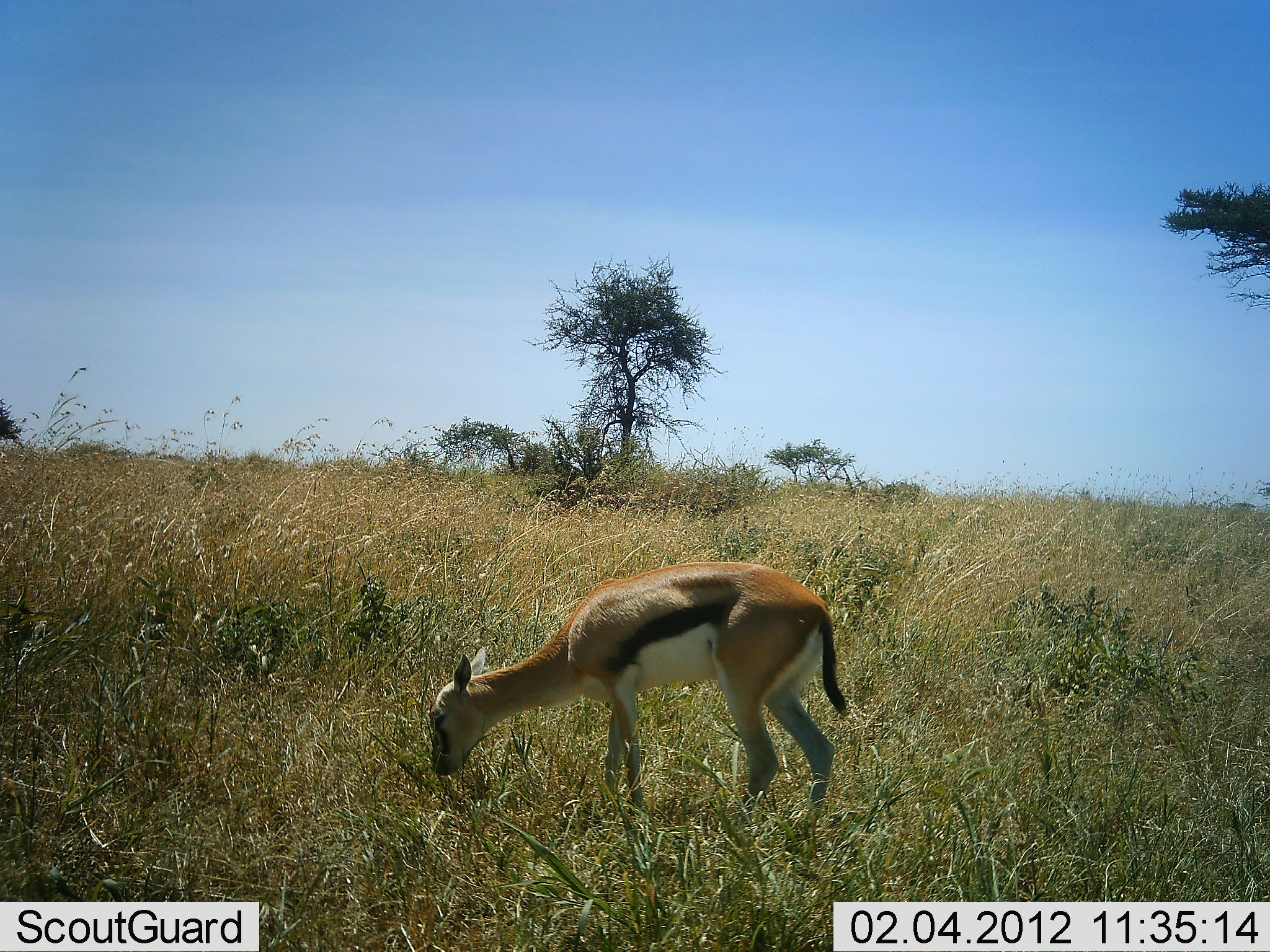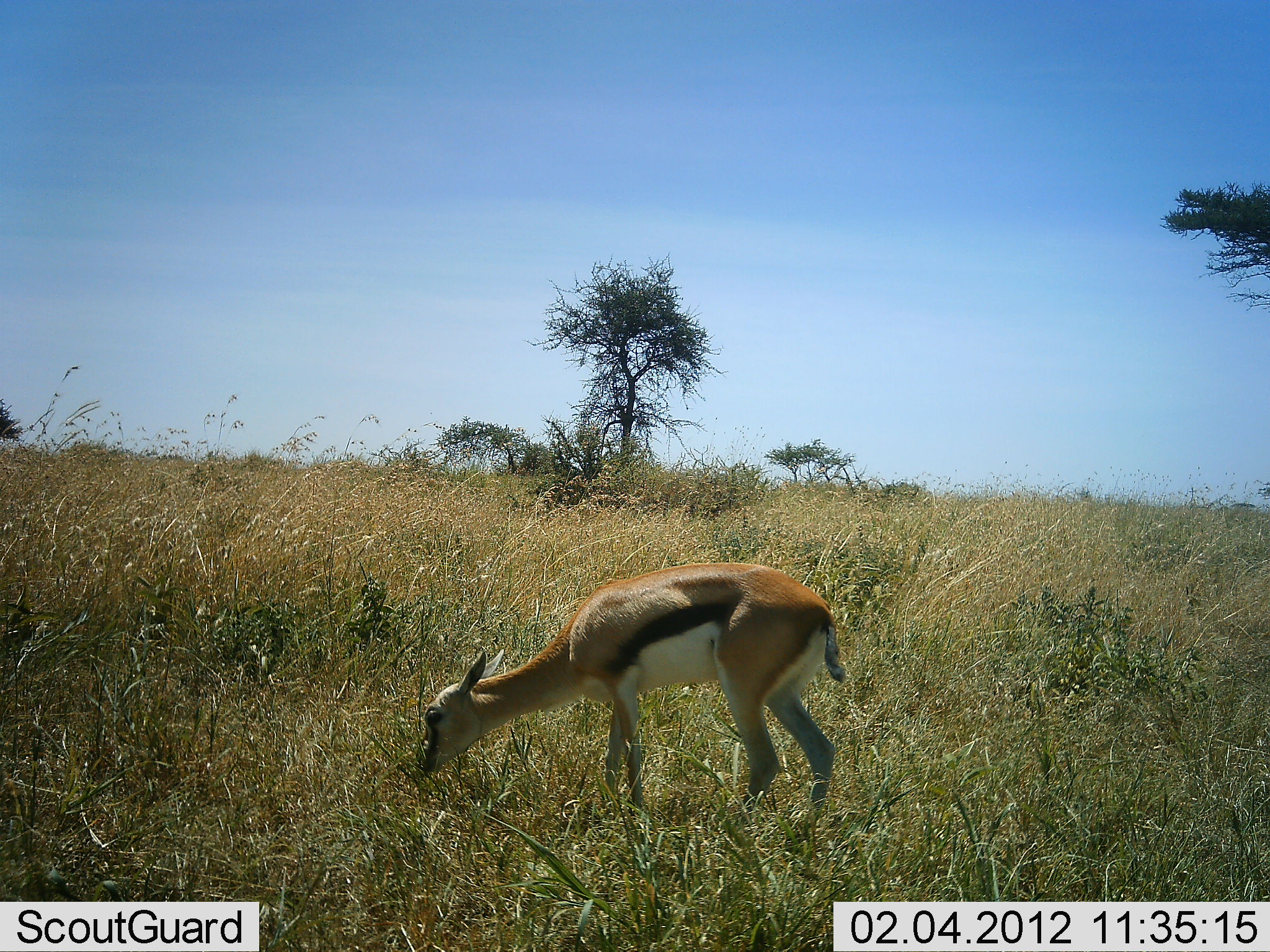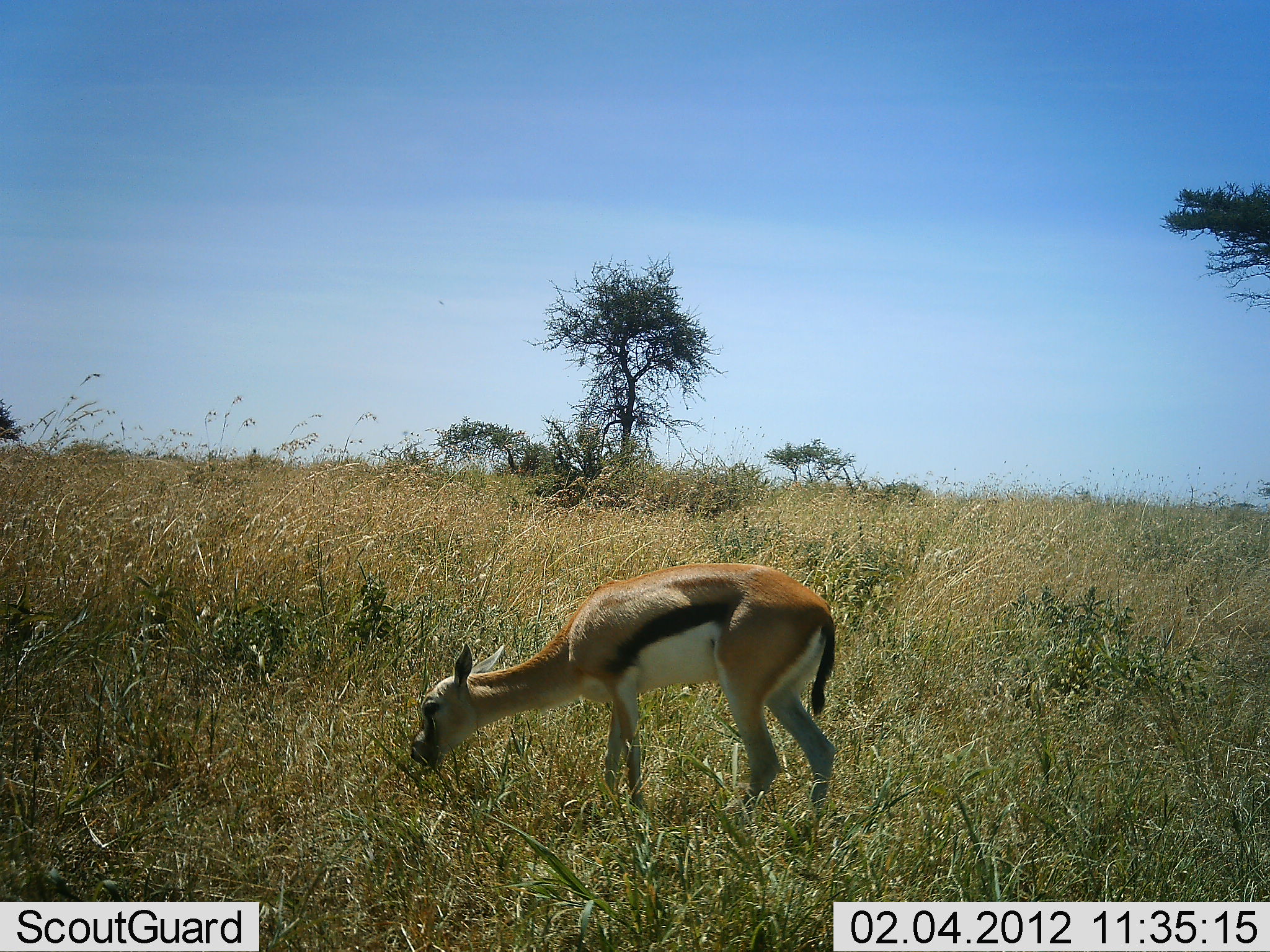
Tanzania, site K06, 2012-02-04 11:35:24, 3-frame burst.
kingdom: Animalia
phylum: Chordata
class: Mammalia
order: Artiodactyla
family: Bovidae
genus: Eudorcas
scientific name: Eudorcas thomsonii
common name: thomson's gazelle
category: gazellethomsons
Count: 1.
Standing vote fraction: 35%.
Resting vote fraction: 0%.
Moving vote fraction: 4%.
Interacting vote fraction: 0%.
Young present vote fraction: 19%.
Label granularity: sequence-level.